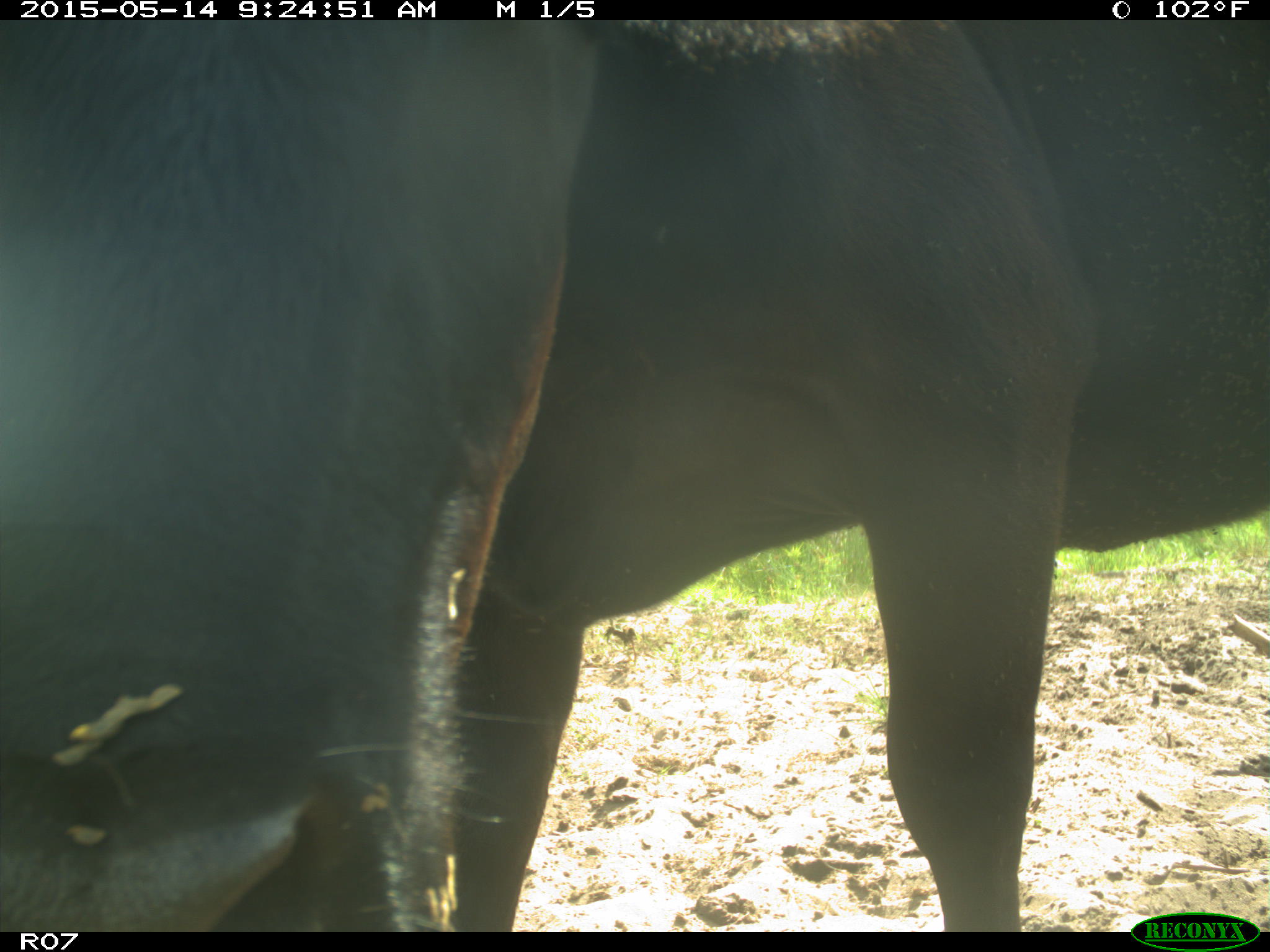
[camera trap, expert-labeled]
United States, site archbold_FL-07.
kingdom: Animalia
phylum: Chordata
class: Mammalia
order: Artiodactyla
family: Bovidae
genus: Bos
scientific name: Bos taurus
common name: domestic cow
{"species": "Bos taurus (domestic cow)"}